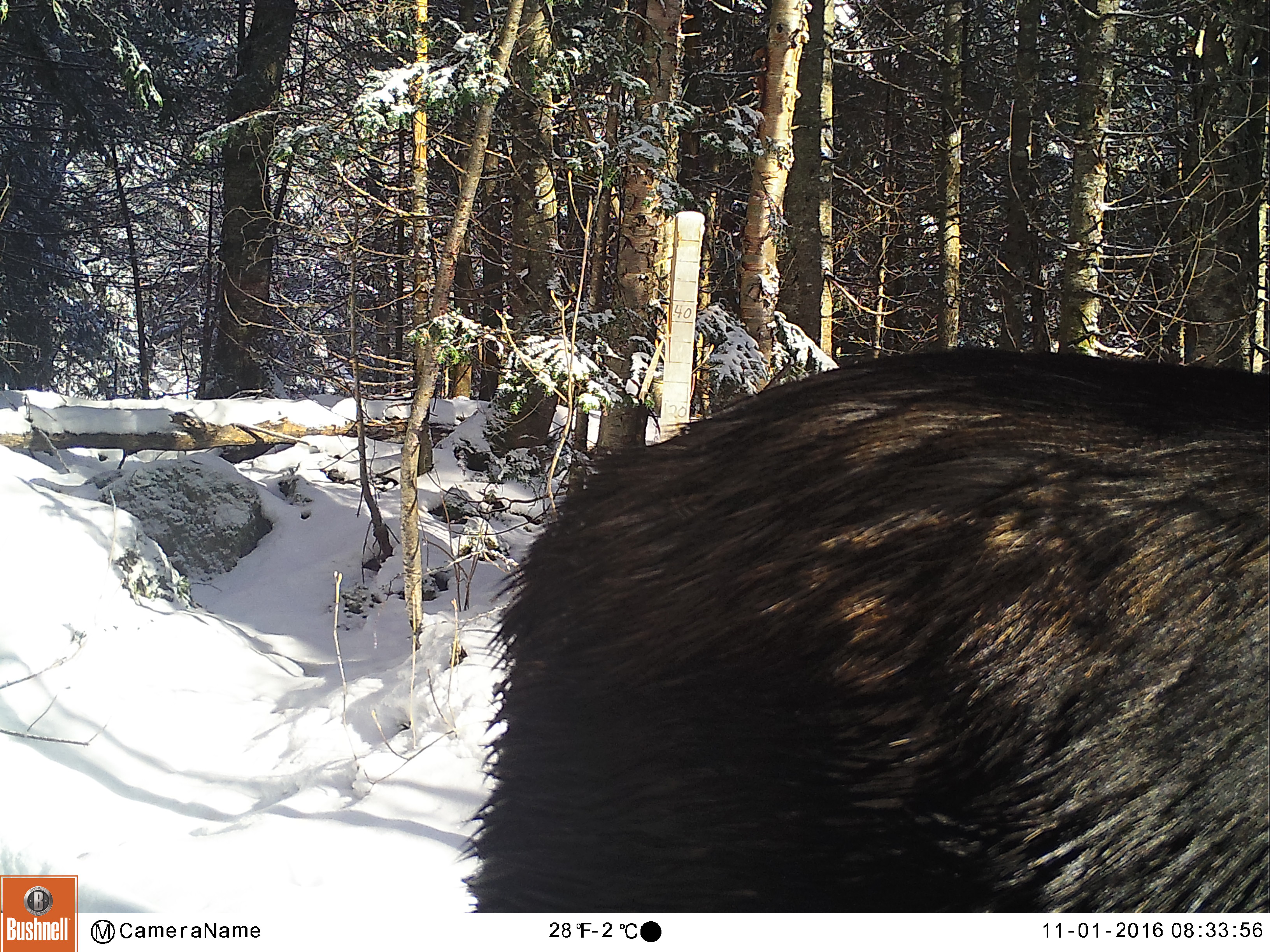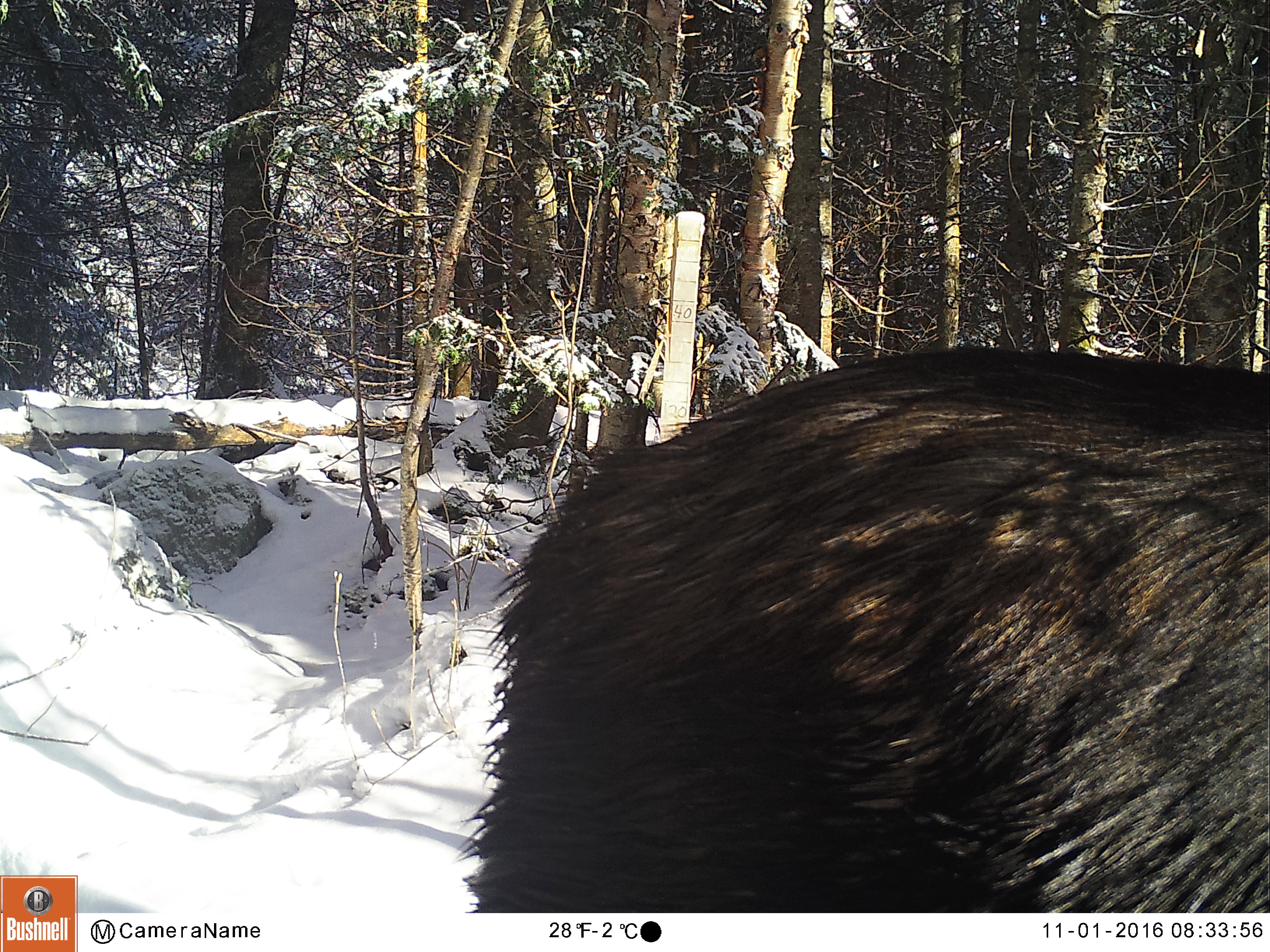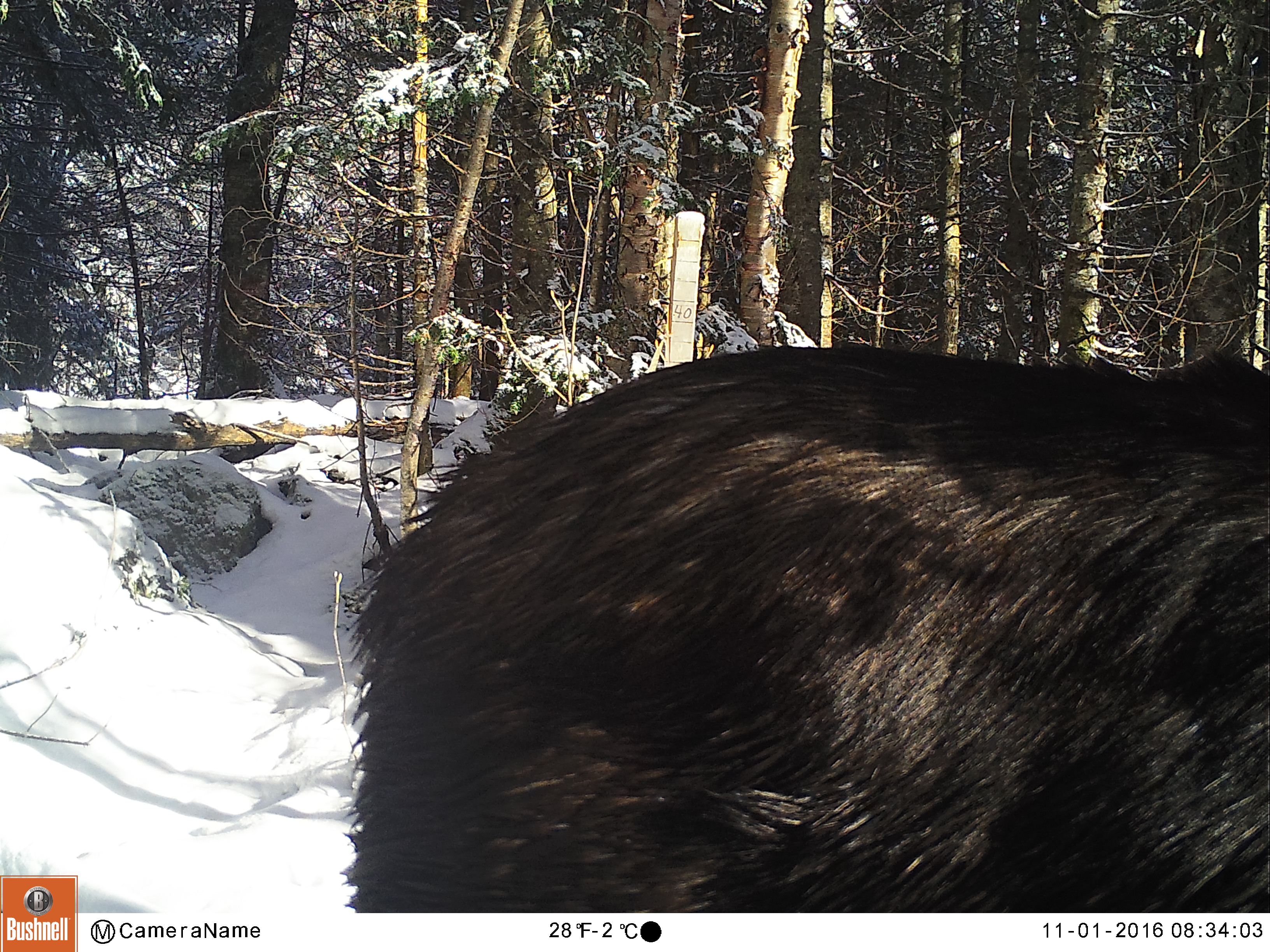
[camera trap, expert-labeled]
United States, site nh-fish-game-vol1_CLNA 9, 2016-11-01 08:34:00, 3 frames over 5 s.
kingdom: Animalia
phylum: Chordata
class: Mammalia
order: Artiodactyla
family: Cervidae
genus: Alces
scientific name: Alces alces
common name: moose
Moose (Alces alces).